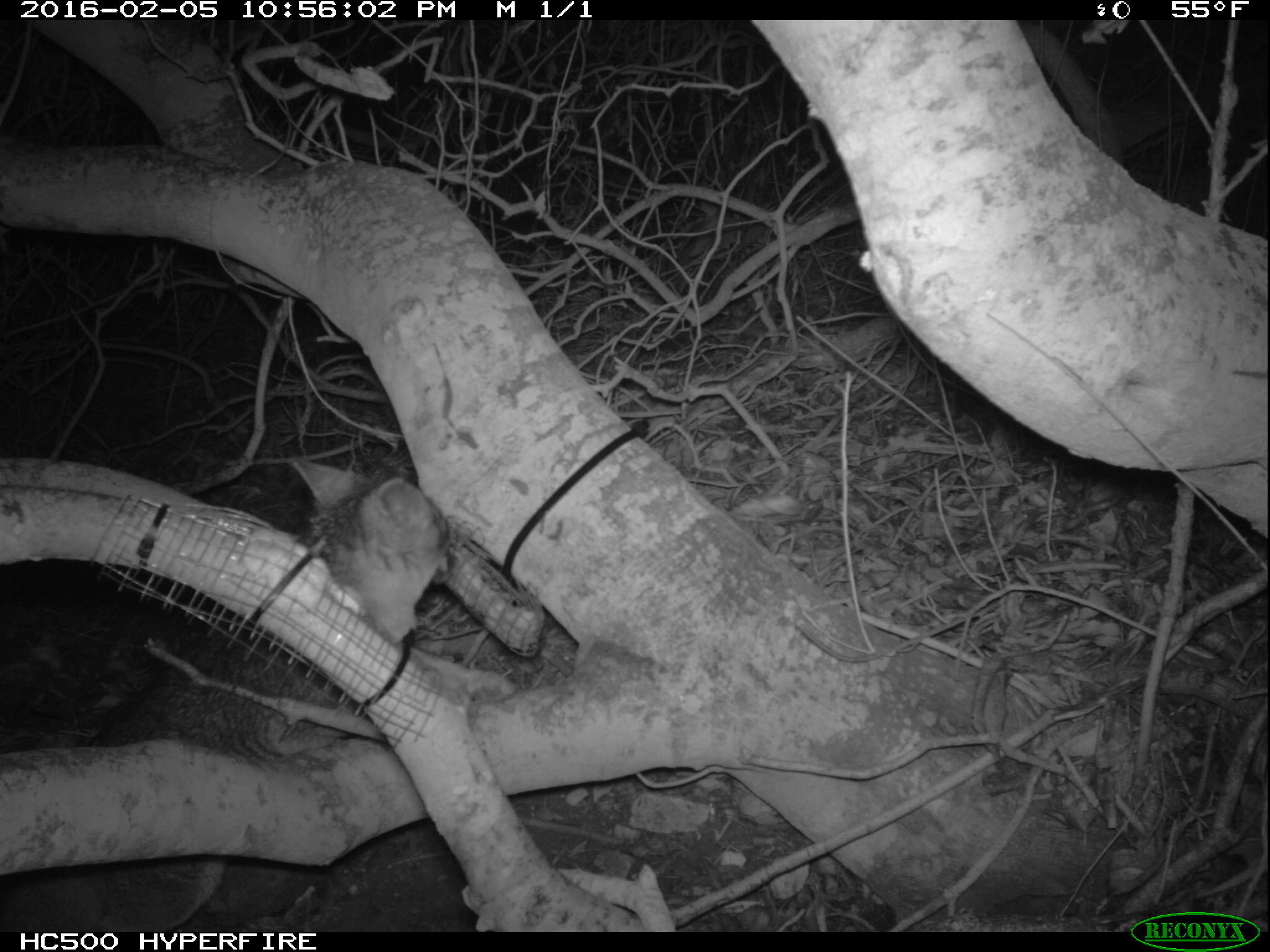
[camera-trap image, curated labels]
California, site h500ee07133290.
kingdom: Animalia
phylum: Chordata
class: Mammalia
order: Carnivora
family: Canidae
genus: Urocyon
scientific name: Urocyon littoralis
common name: island fox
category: fox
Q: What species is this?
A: Fox (island fox) (Urocyon littoralis).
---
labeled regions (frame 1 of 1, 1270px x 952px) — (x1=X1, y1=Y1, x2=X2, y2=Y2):
fox: (x1=0, y1=453, x2=459, y2=931)